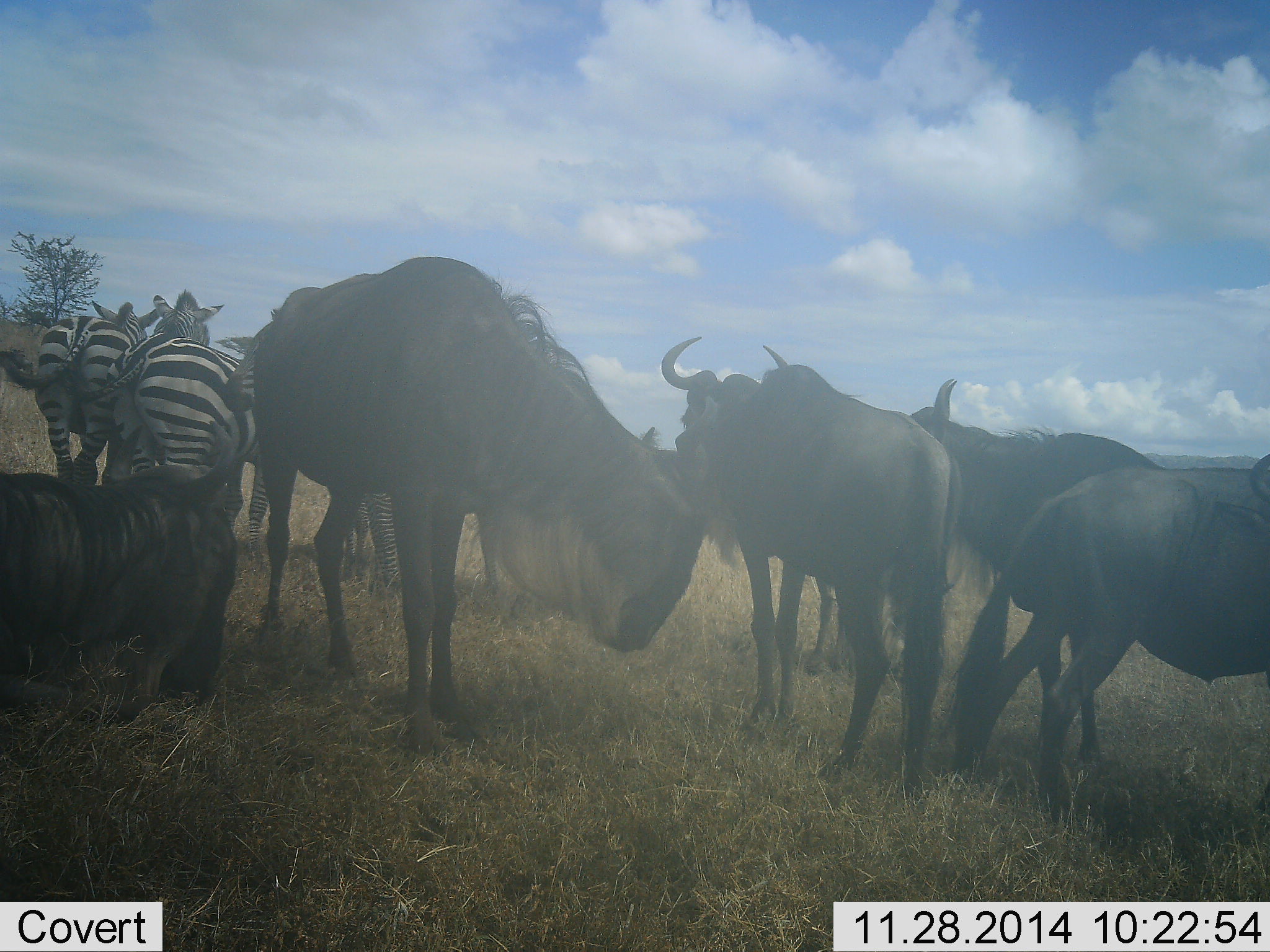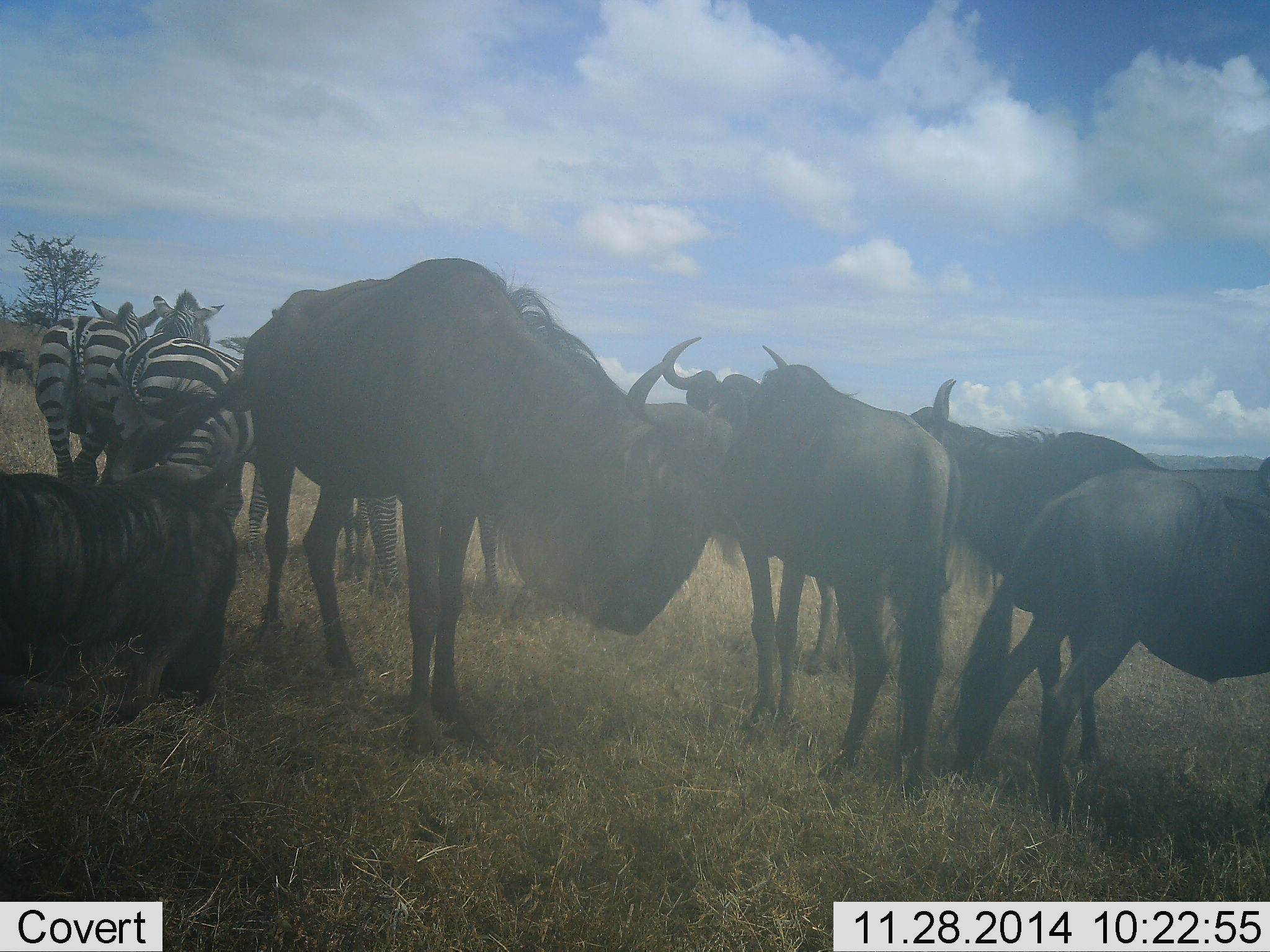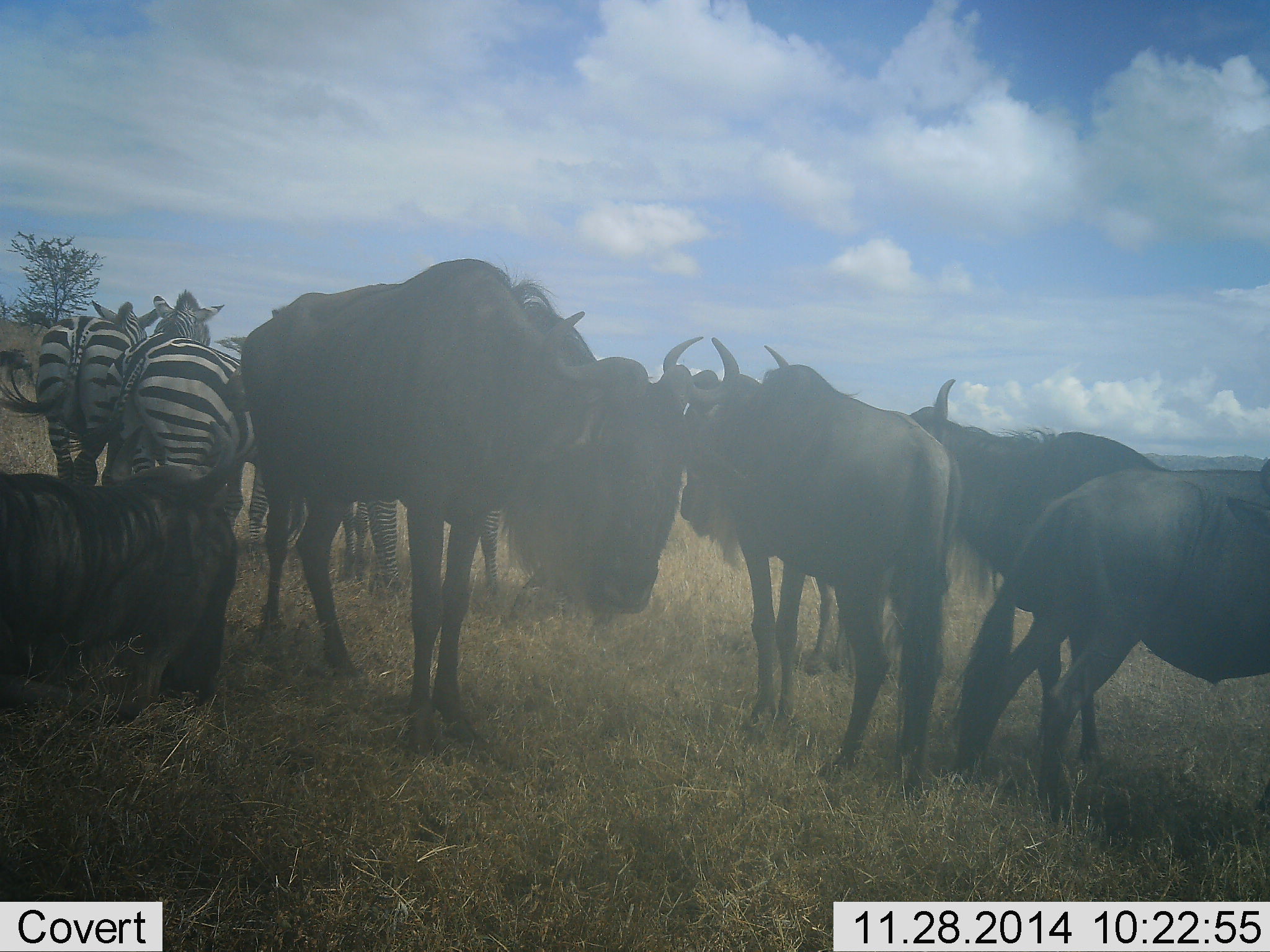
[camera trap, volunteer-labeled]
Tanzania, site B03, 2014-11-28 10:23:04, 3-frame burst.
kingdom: Animalia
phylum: Chordata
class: Mammalia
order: Artiodactyla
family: Bovidae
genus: Connochaetes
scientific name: Connochaetes taurinus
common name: blue wildebeest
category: wildebeest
Wildebeest (blue wildebeest) (Connochaetes taurinus), count 5. Behavior (volunteer vote fractions): standing 100%, resting 55%, moving 0%, interacting 9%. Young present (vote fraction): 0%. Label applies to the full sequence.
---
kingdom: Animalia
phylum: Chordata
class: Mammalia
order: Perissodactyla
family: Equidae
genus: Equus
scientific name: Equus quagga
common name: plains zebra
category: zebra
Zebra (plains zebra) (Equus quagga), count 3. Behavior (volunteer vote fractions): standing 100%, resting 0%, moving 0%, interacting 10%. Young present (vote fraction): 0%. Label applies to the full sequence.